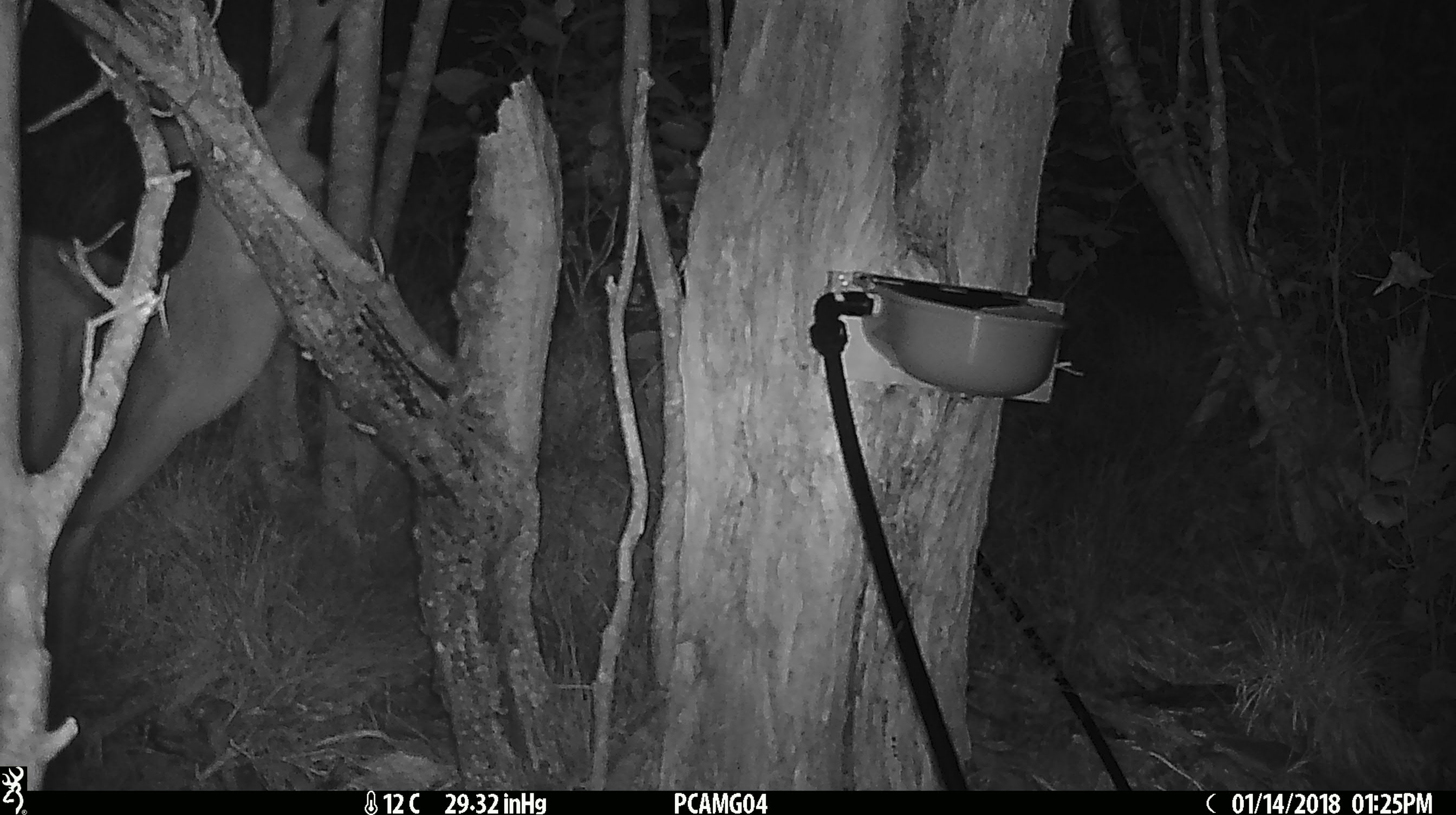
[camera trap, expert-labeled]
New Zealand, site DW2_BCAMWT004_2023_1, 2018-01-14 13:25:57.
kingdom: Animalia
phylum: Chordata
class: Mammalia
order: Artiodactyla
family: Cervidae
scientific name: Cervidae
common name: deer